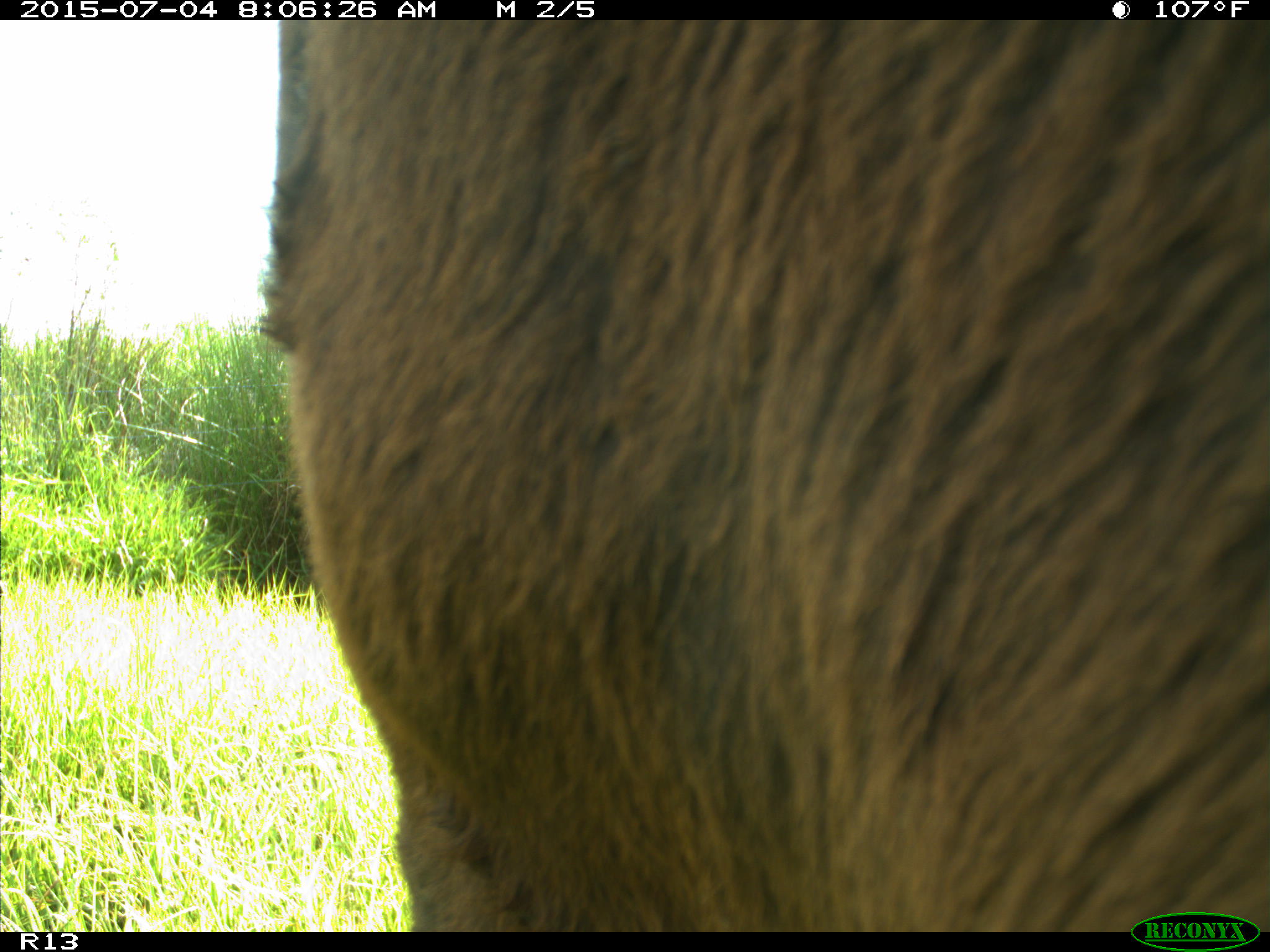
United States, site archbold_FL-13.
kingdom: Animalia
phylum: Chordata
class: Mammalia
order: Artiodactyla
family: Bovidae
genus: Bos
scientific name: Bos taurus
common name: domestic cow